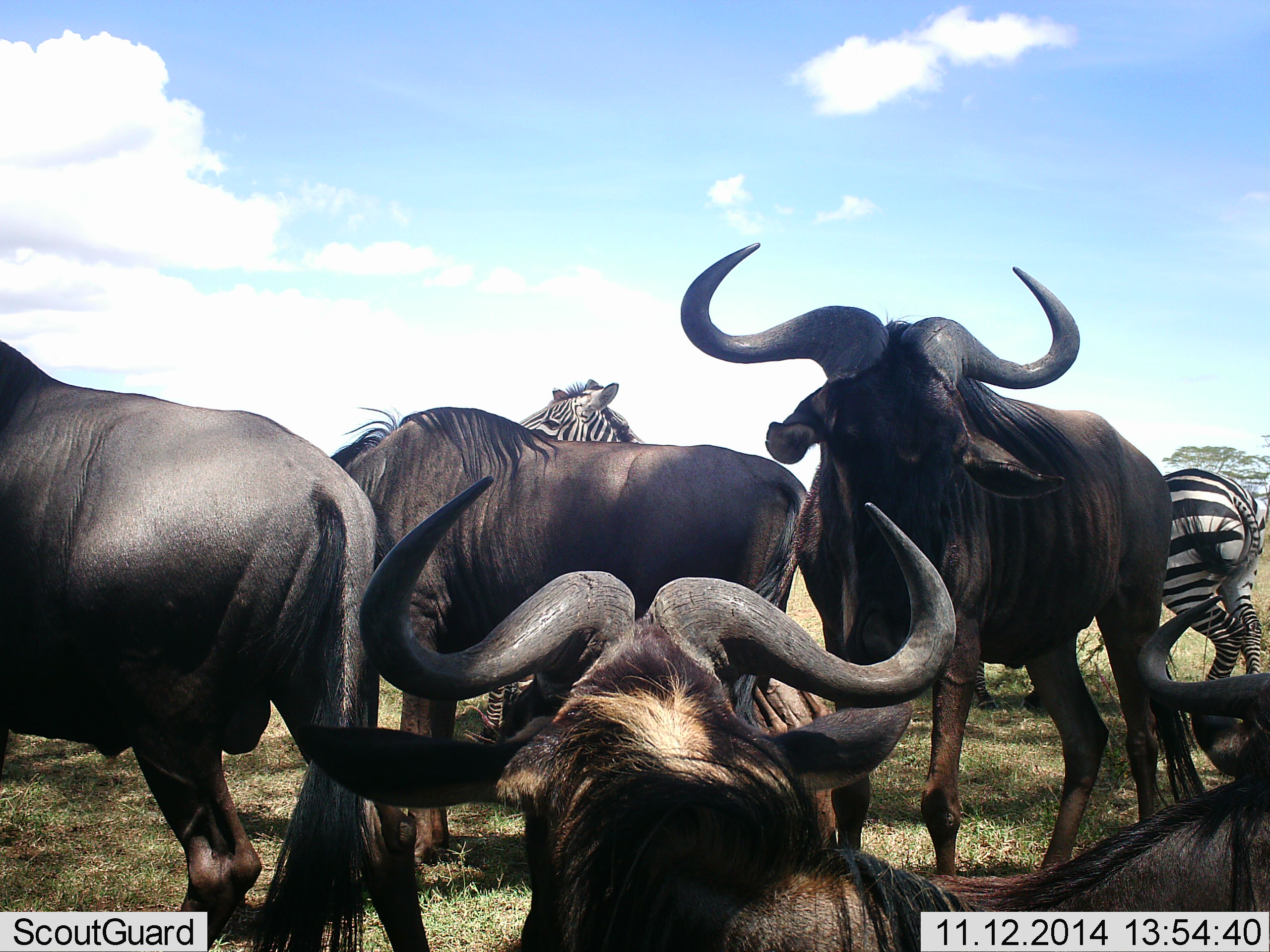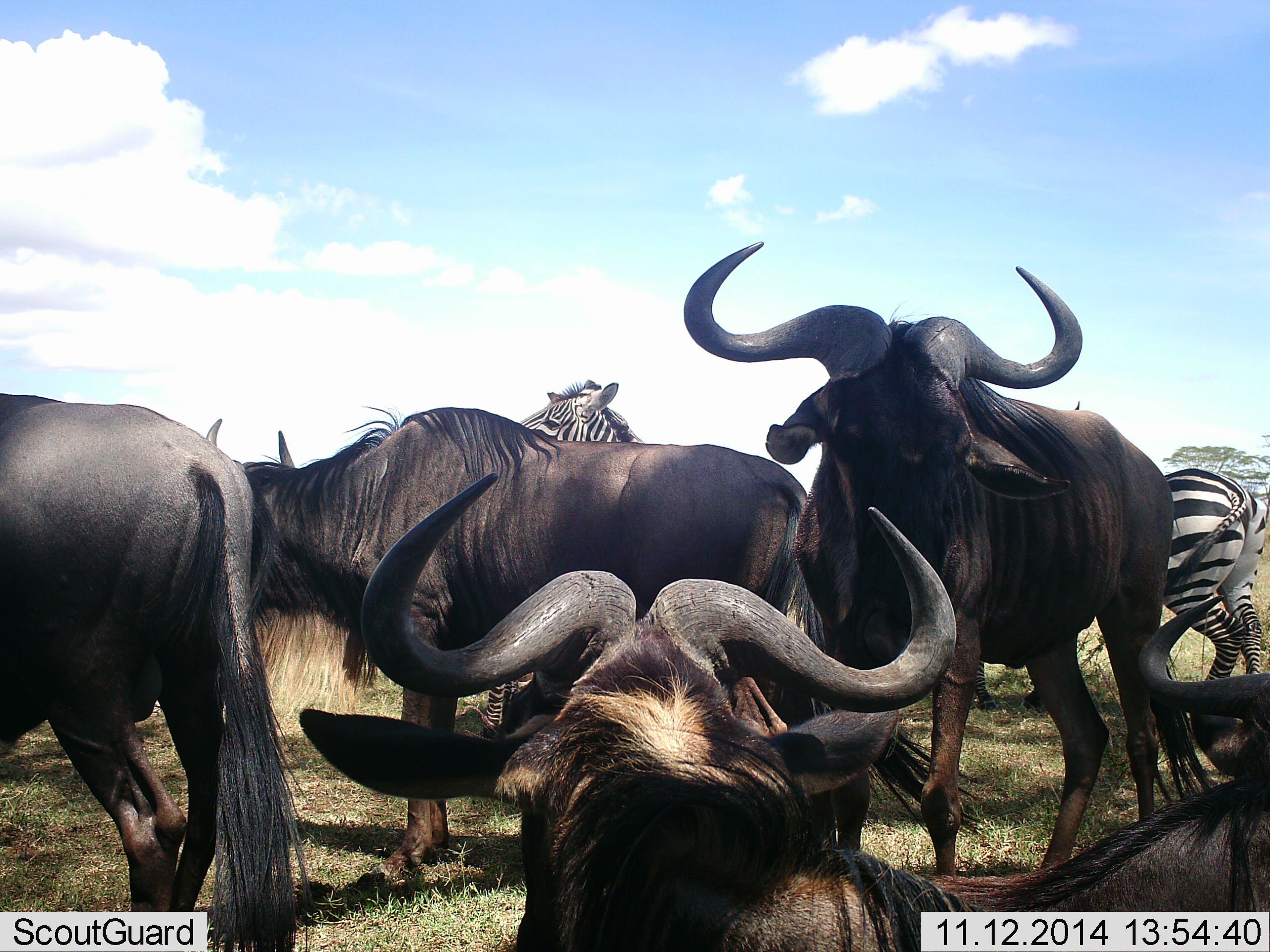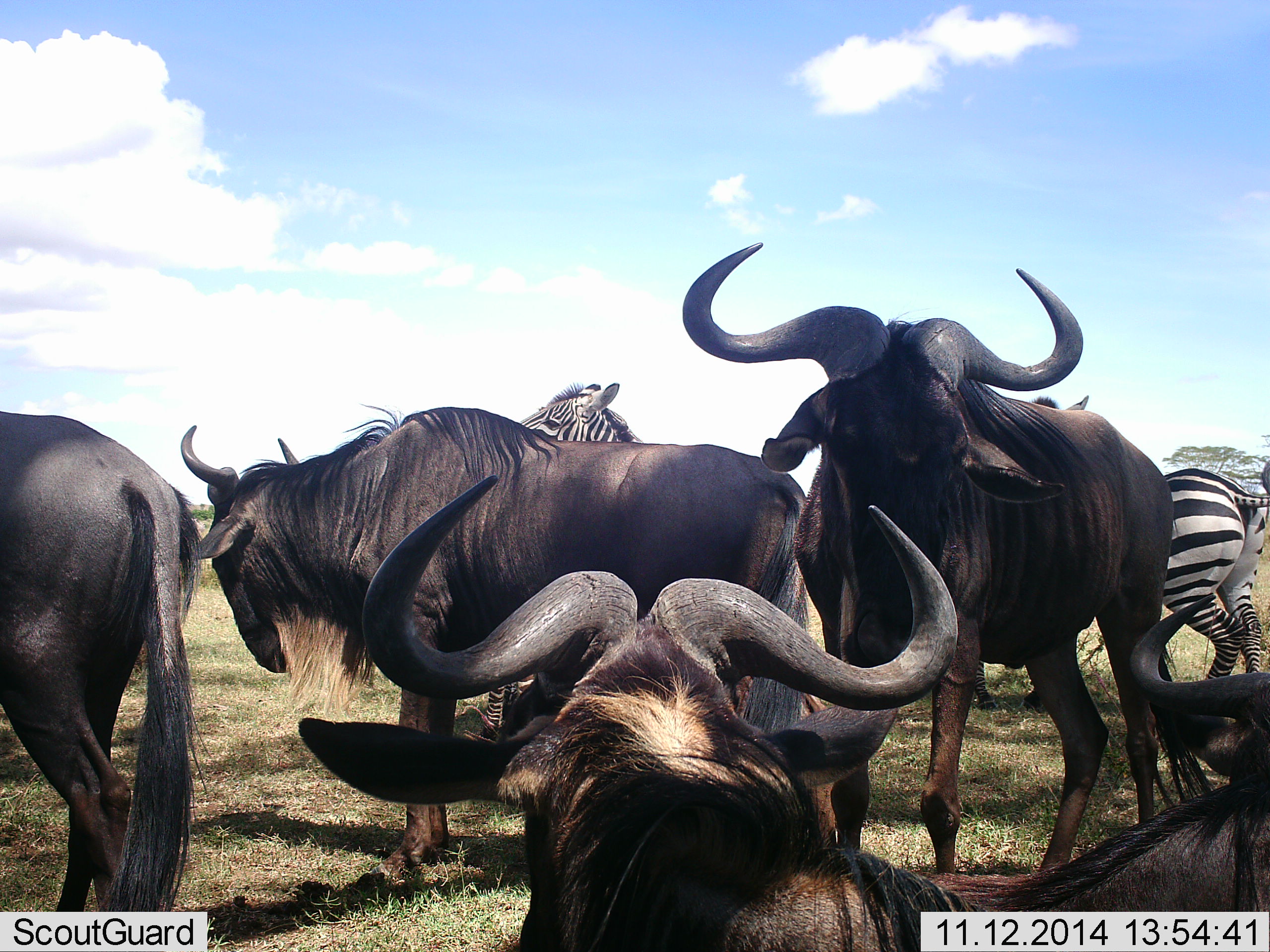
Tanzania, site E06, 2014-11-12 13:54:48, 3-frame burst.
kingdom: Animalia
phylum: Chordata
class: Mammalia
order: Artiodactyla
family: Bovidae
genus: Connochaetes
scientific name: Connochaetes taurinus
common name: blue wildebeest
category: wildebeest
Wildebeest (blue wildebeest) (Connochaetes taurinus), count 5. Behavior (volunteer vote fractions): standing 90%, resting 80%, moving 10%, interacting 20%. Young present (vote fraction): 0%. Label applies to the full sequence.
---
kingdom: Animalia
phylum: Chordata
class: Mammalia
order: Perissodactyla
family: Equidae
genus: Equus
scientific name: Equus quagga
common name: plains zebra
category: zebra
Zebra (plains zebra) (Equus quagga), count 2. Behavior (volunteer vote fractions): standing 90%, resting 10%, moving 10%, interacting 10%. Young present (vote fraction): 0%. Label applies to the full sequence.